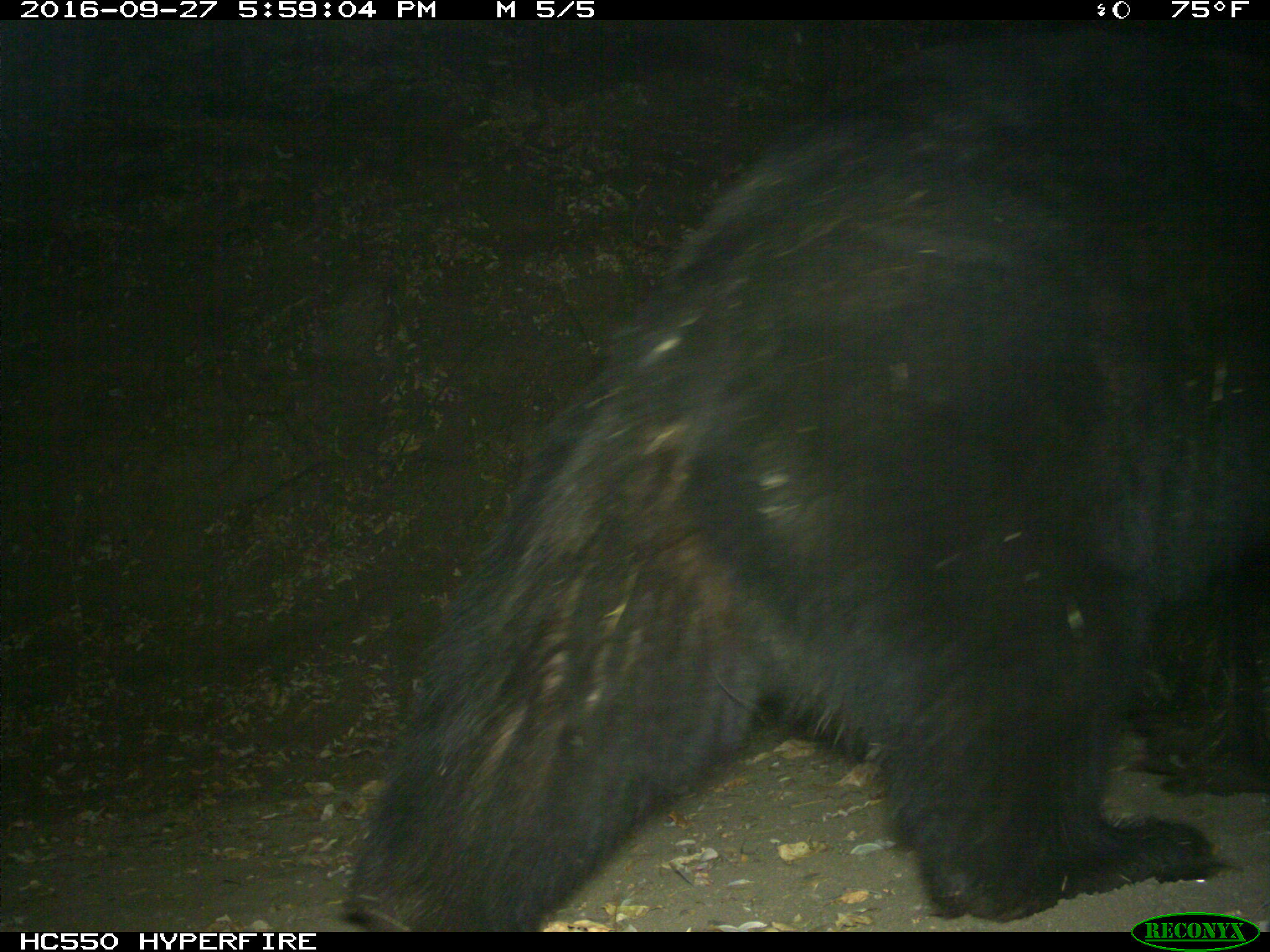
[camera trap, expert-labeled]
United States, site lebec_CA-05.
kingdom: Animalia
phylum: Chordata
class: Mammalia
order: Carnivora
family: Ursidae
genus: Ursus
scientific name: Ursus americanus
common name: american black bear